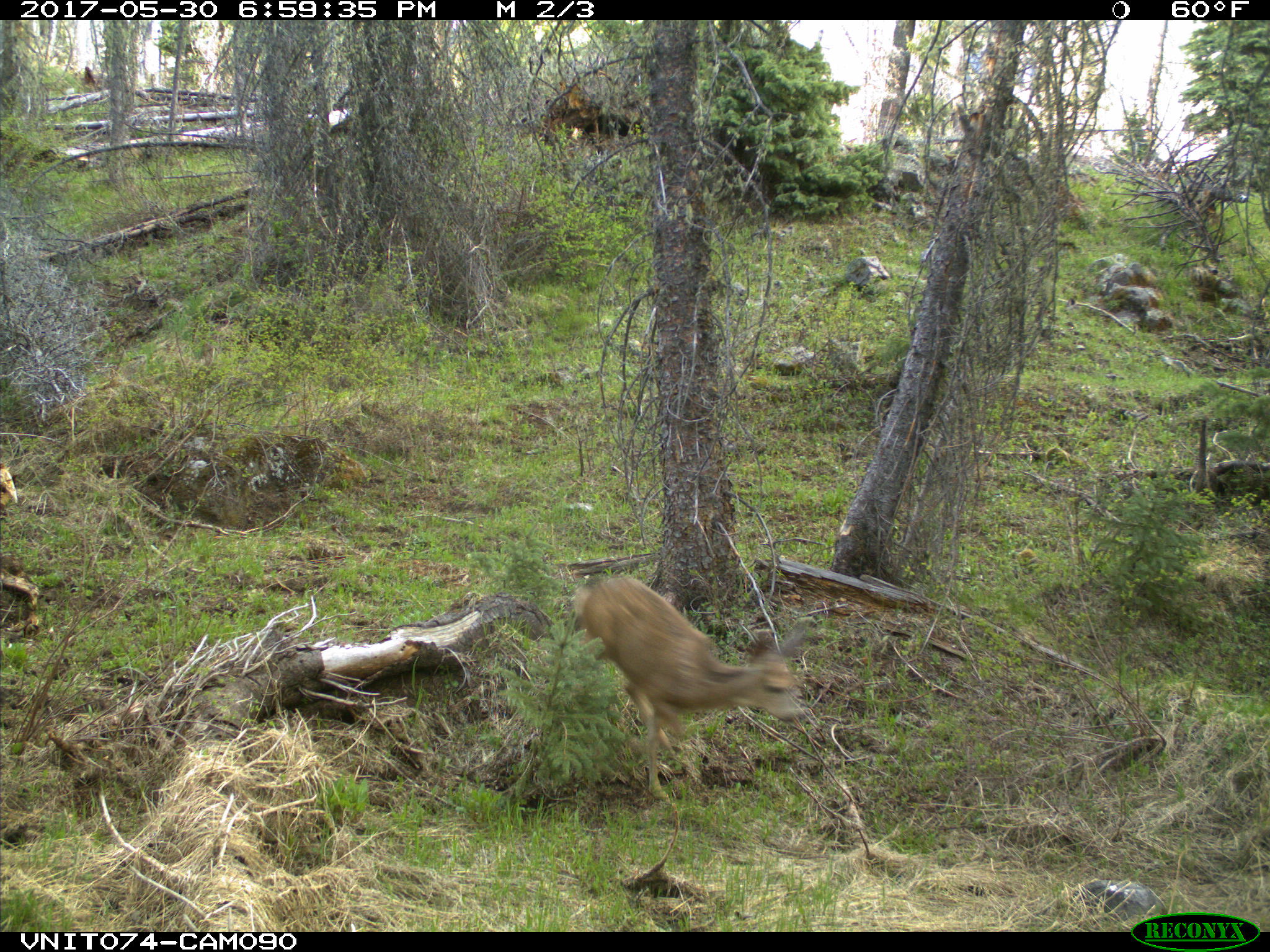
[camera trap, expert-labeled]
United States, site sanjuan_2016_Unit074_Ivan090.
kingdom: Animalia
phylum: Chordata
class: Mammalia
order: Artiodactyla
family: Cervidae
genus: Odocoileus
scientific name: Odocoileus hemionus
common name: mule deer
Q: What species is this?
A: Odocoileus hemionus (mule deer).